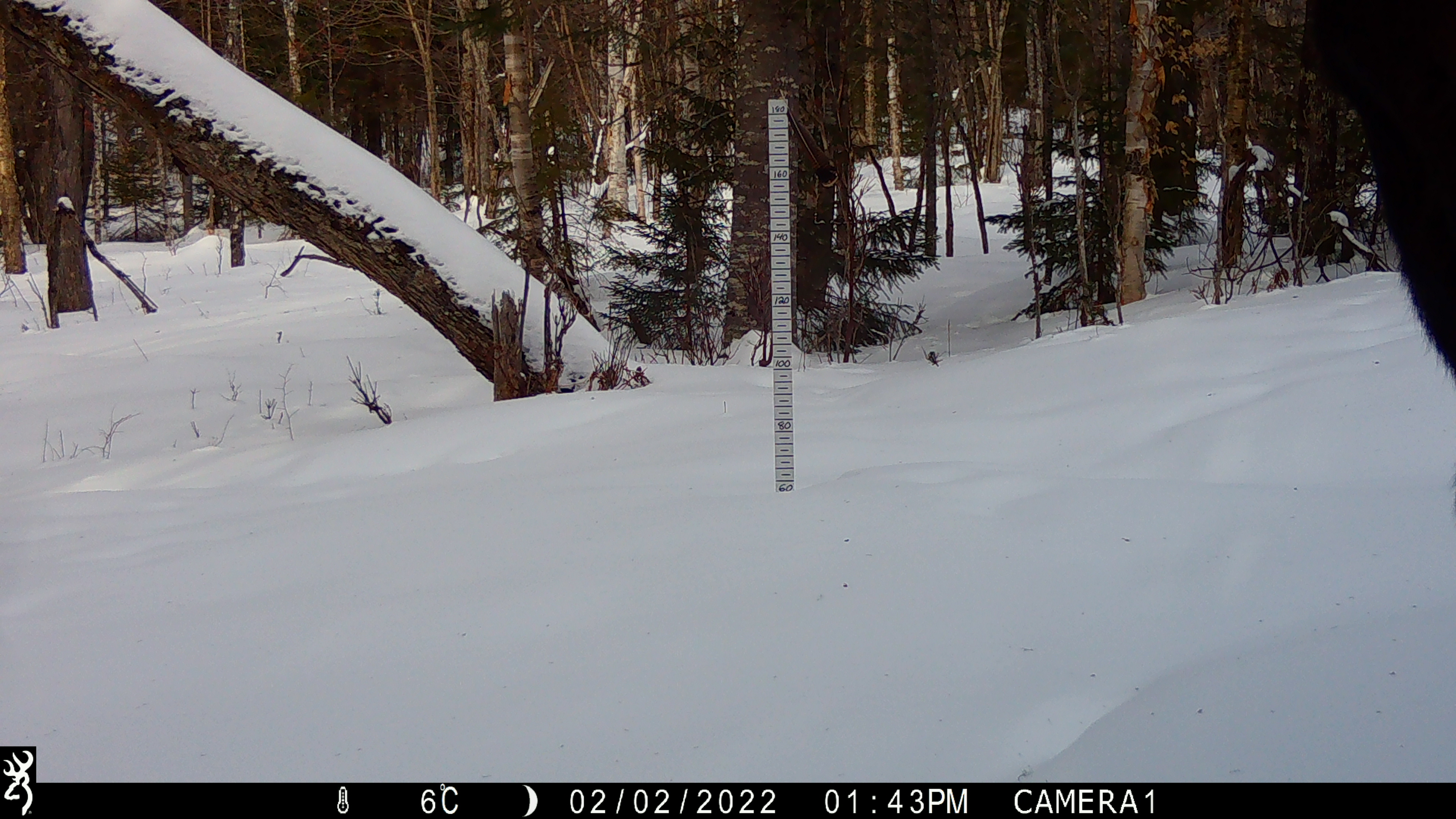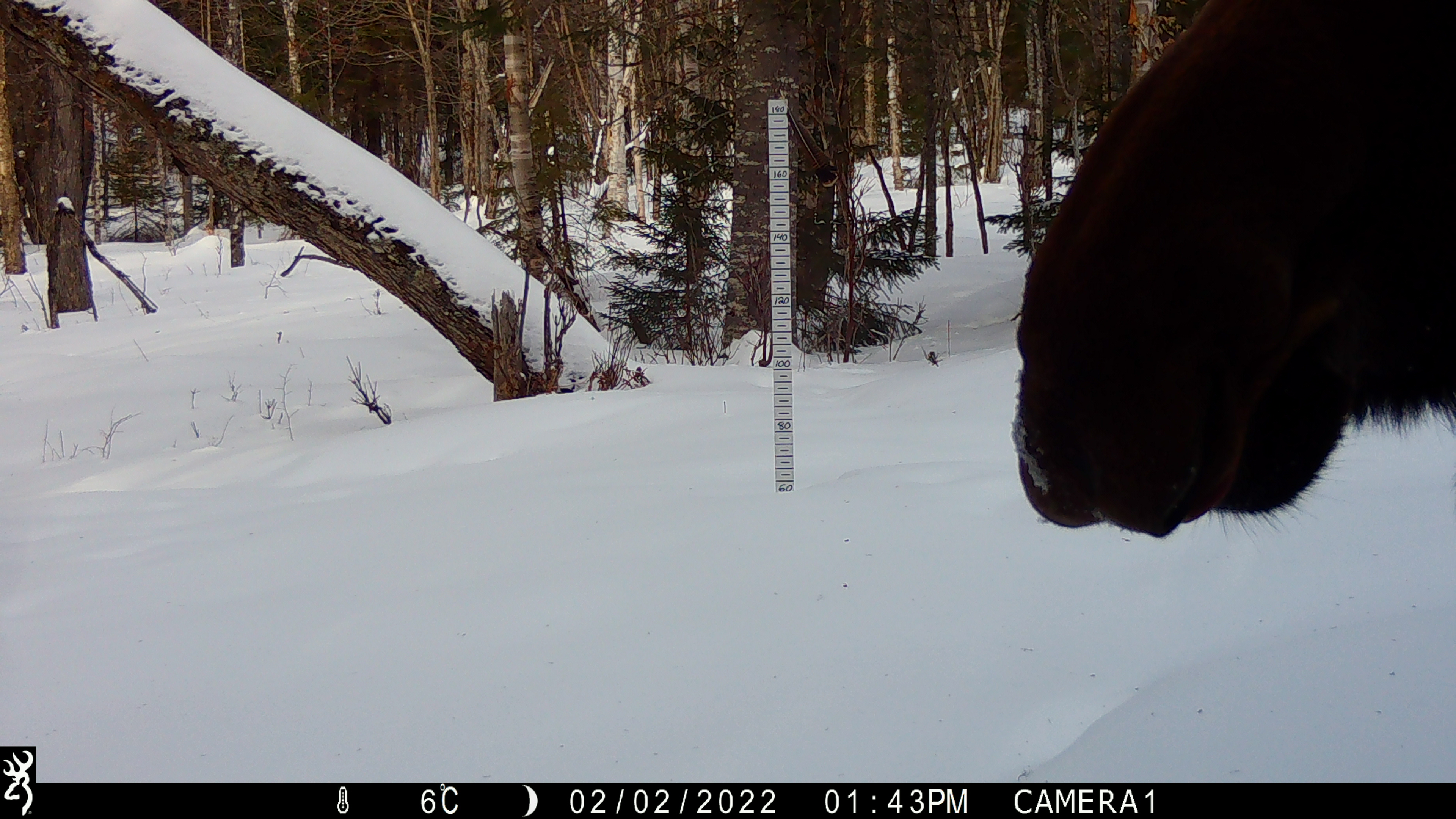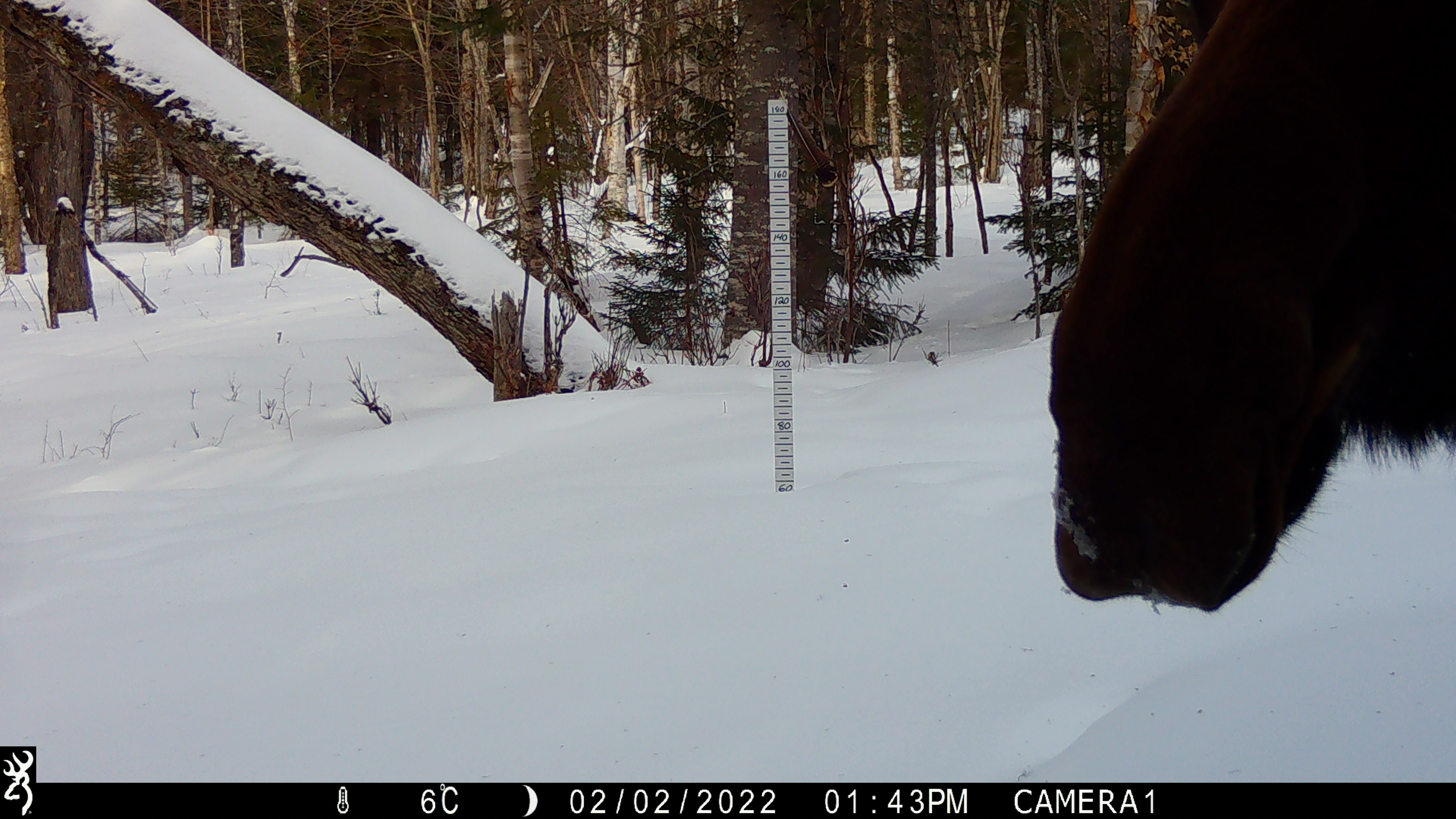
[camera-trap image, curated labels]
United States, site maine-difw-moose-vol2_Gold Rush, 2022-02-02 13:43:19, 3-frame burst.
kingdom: Animalia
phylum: Chordata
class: Mammalia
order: Artiodactyla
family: Cervidae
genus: Alces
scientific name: Alces alces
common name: moose